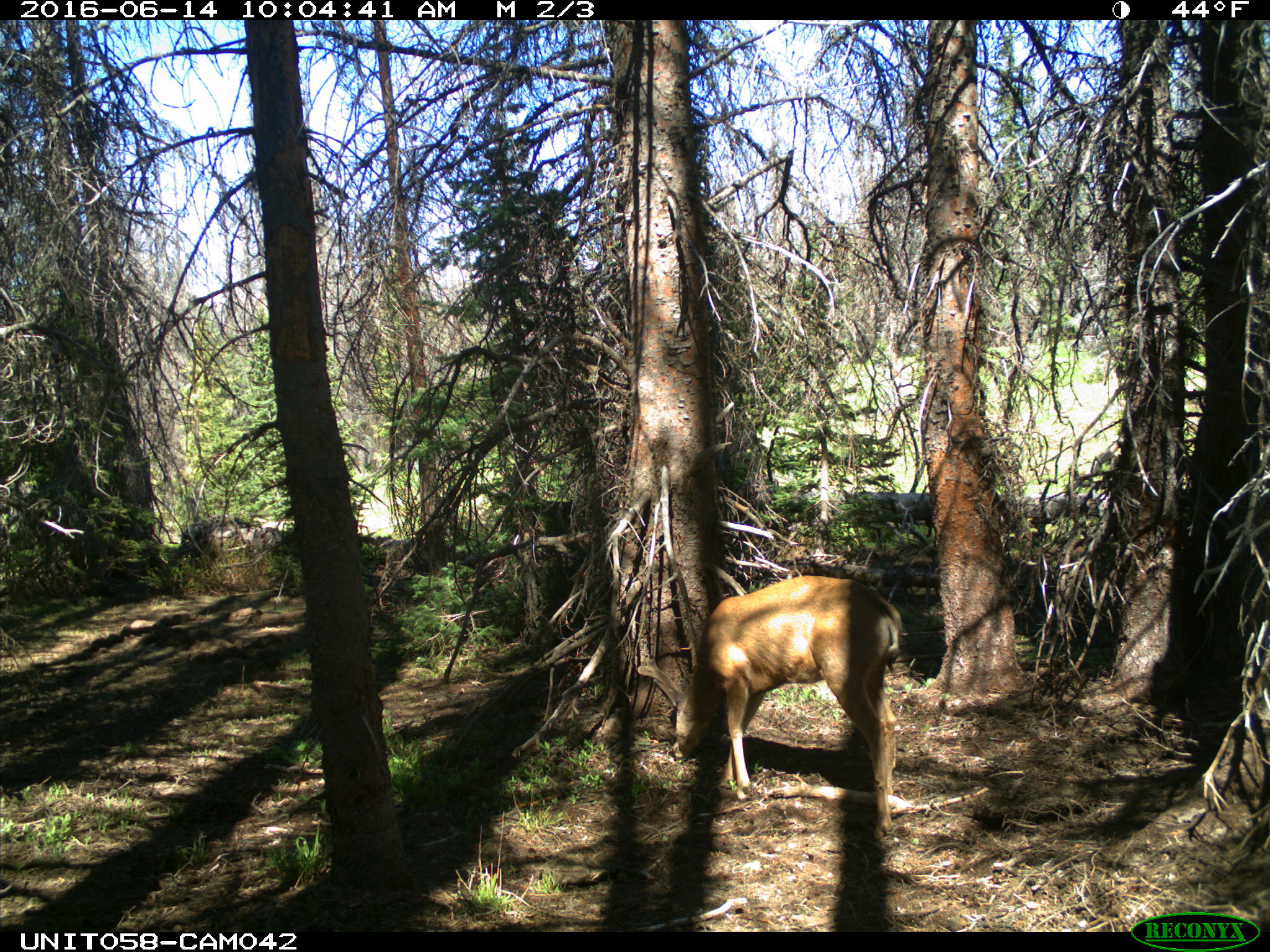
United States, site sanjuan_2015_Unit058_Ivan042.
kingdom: Animalia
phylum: Chordata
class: Mammalia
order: Artiodactyla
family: Cervidae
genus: Odocoileus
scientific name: Odocoileus hemionus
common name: mule deer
Odocoileus hemionus (mule deer).